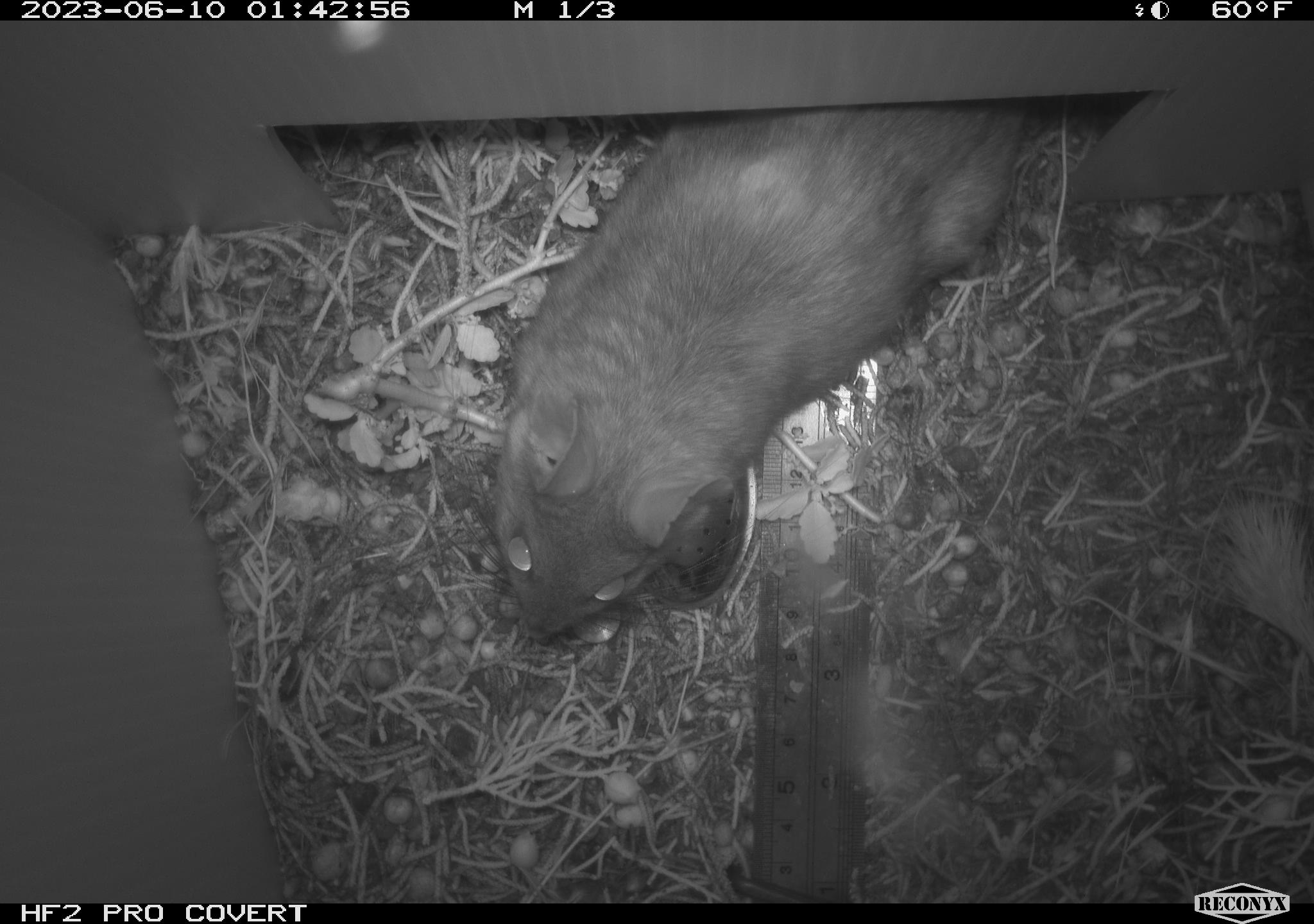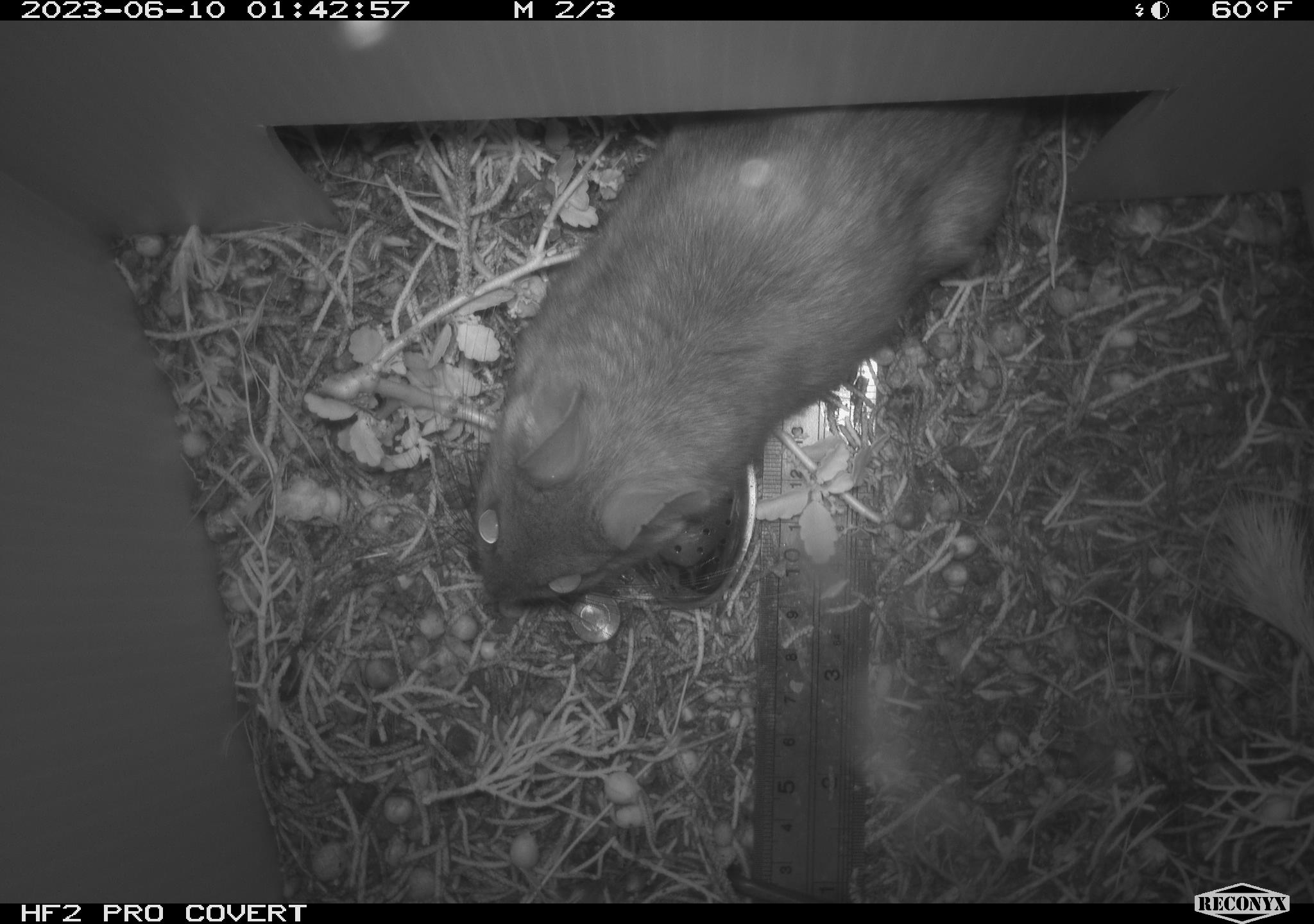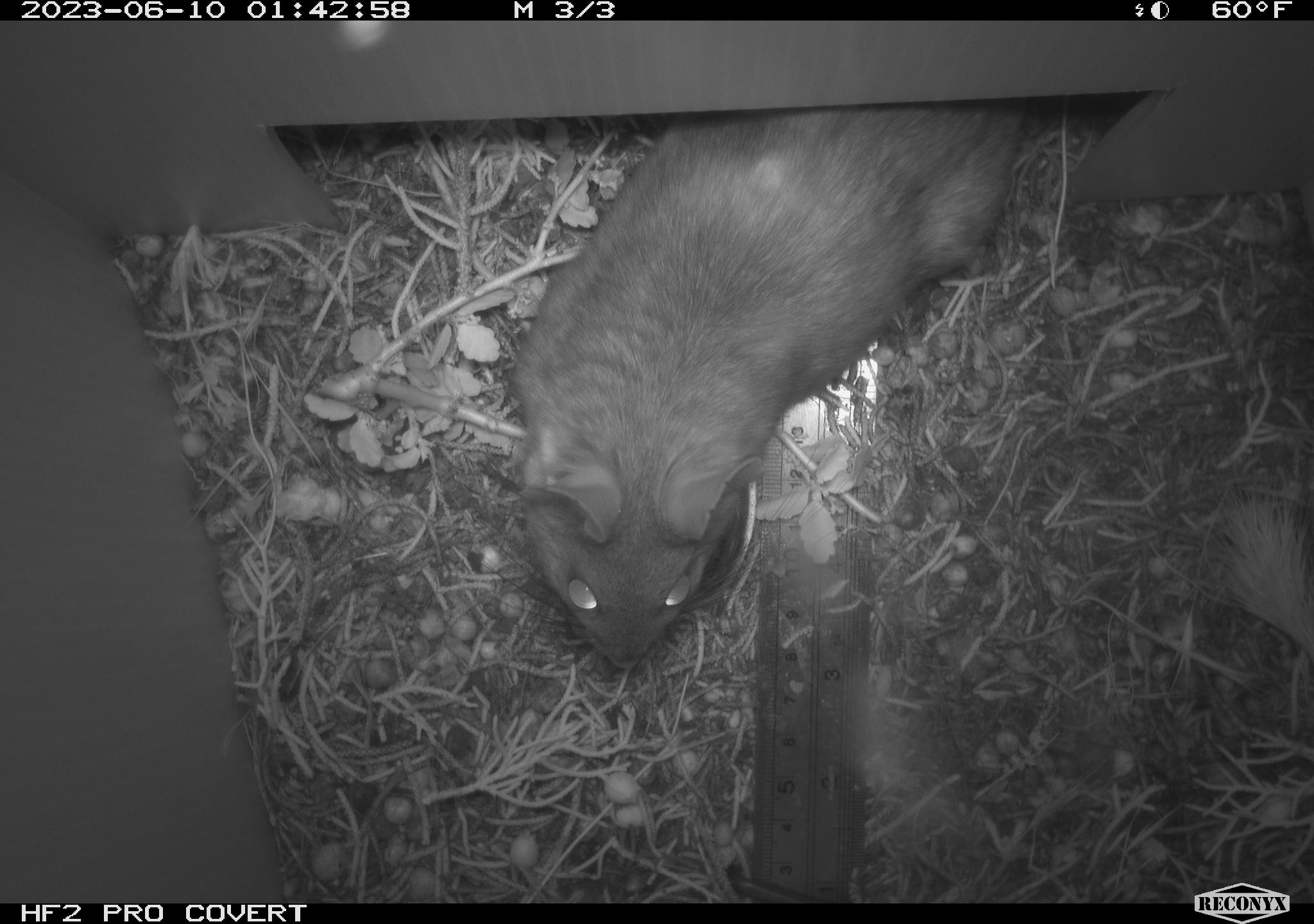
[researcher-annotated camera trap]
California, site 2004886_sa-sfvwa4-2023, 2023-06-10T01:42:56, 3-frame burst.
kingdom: Animalia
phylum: Chordata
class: Mammalia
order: Rodentia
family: Cricetidae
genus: Neotoma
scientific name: Neotoma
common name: pack rat or woodrat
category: neotoma species